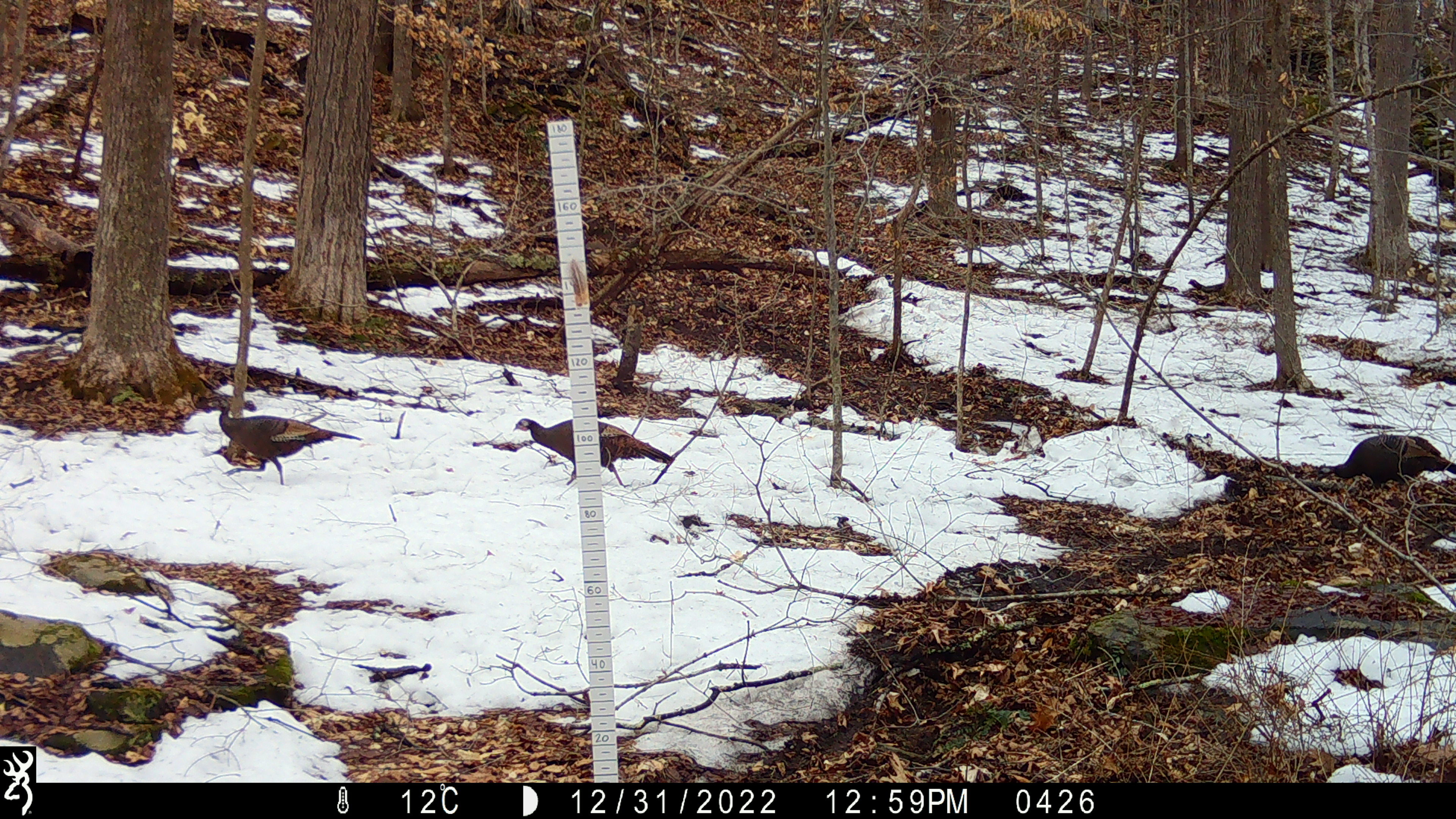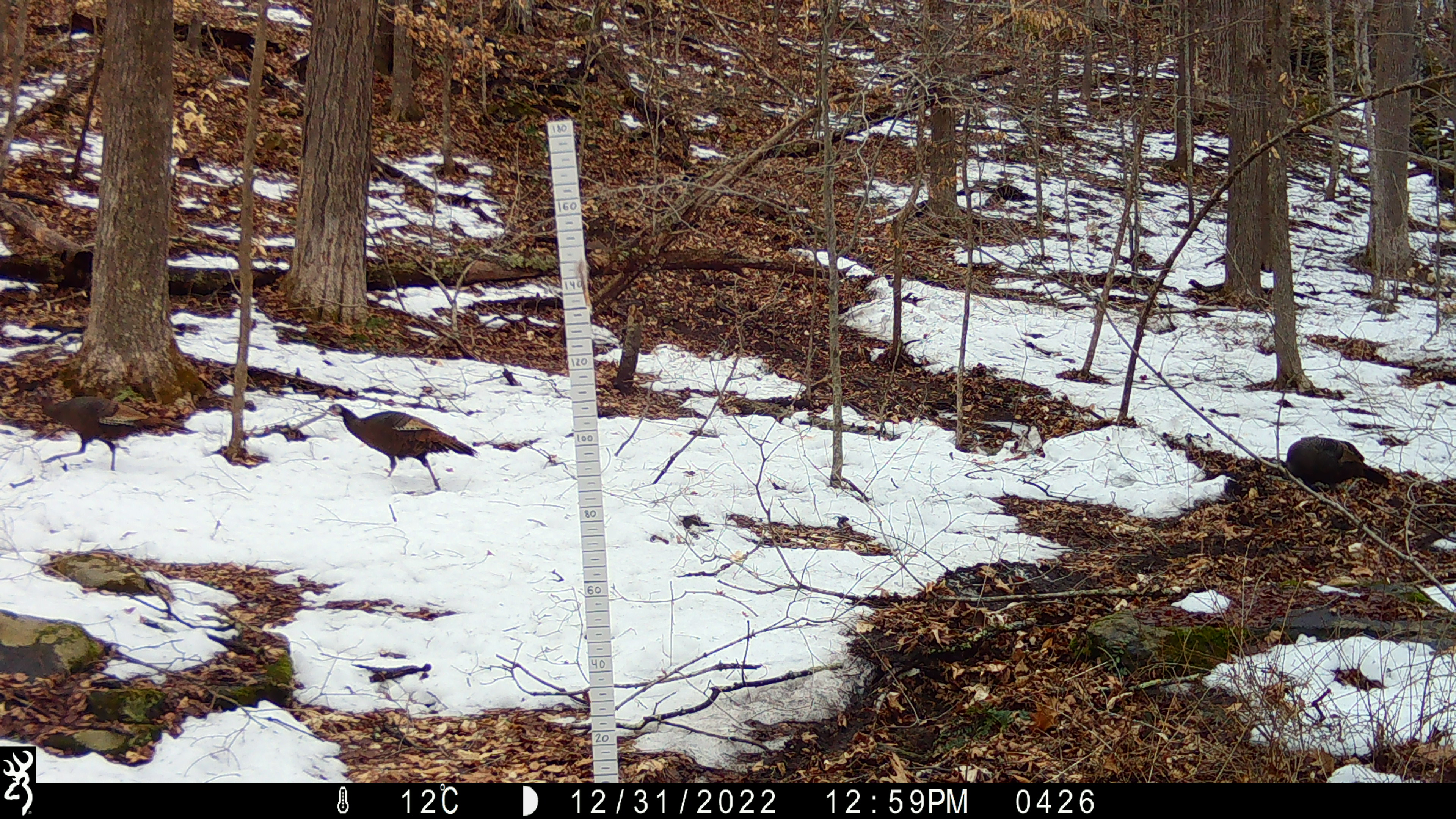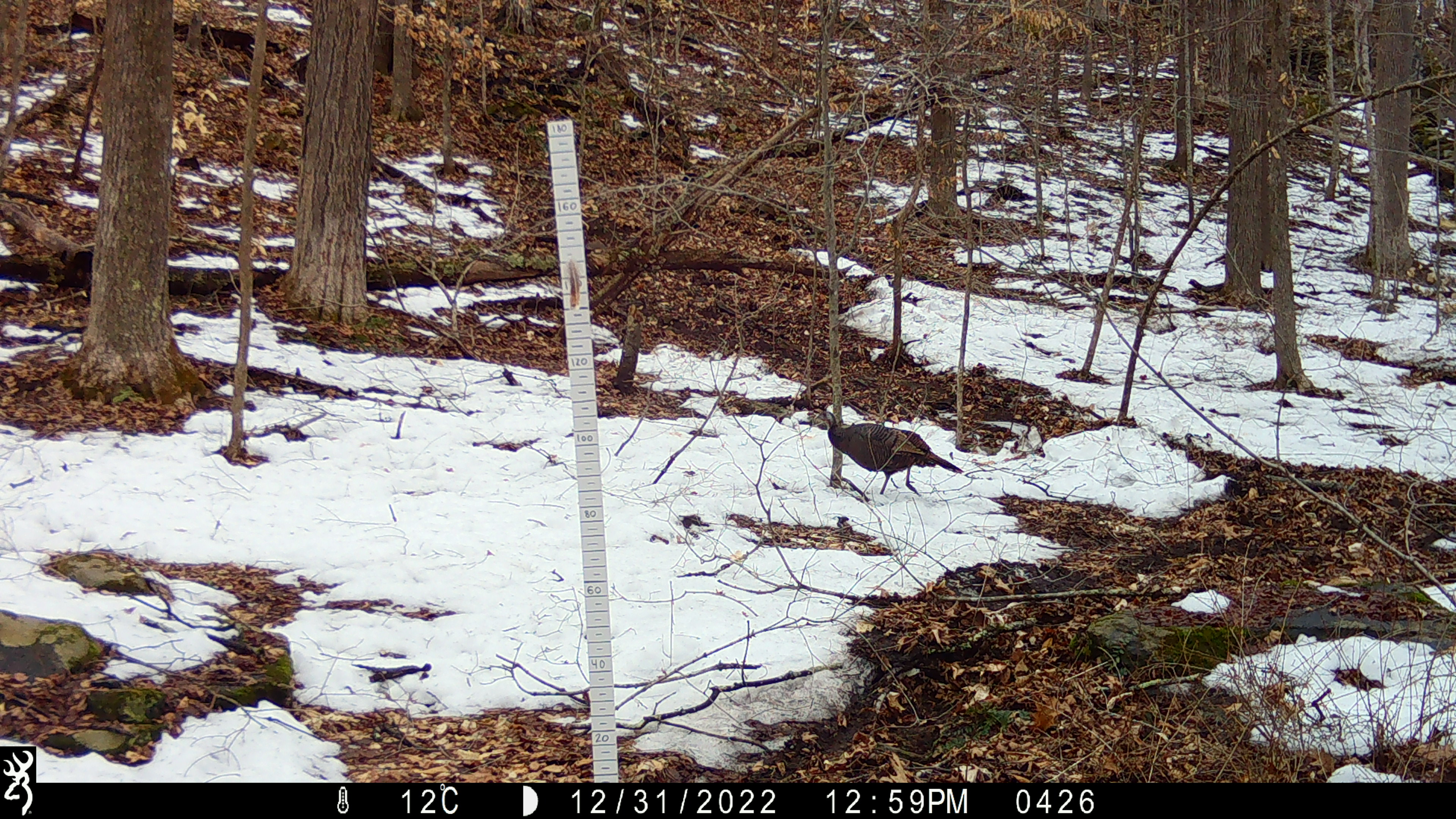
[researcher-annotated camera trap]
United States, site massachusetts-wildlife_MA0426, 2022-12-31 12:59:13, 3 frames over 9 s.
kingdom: Animalia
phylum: Chordata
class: Aves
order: Galliformes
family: Phasianidae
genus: Meleagris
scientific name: Meleagris gallopavo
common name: wild turkey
Wild turkey (Meleagris gallopavo).